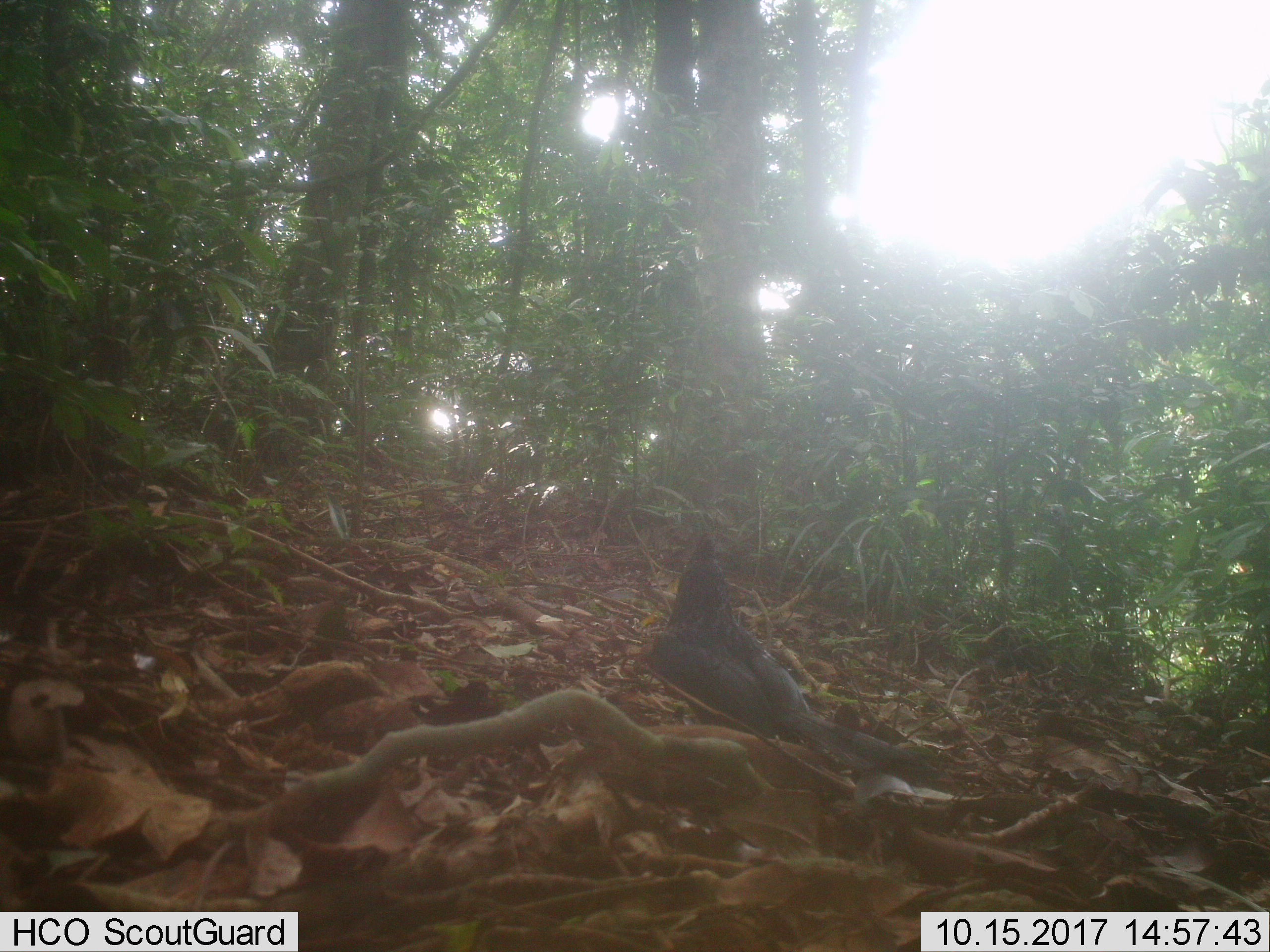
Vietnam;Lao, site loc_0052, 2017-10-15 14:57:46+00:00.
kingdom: Animalia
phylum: Chordata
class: Aves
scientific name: Aves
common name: bird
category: unidentified bird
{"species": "unidentified bird (bird) (Aves)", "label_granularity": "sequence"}